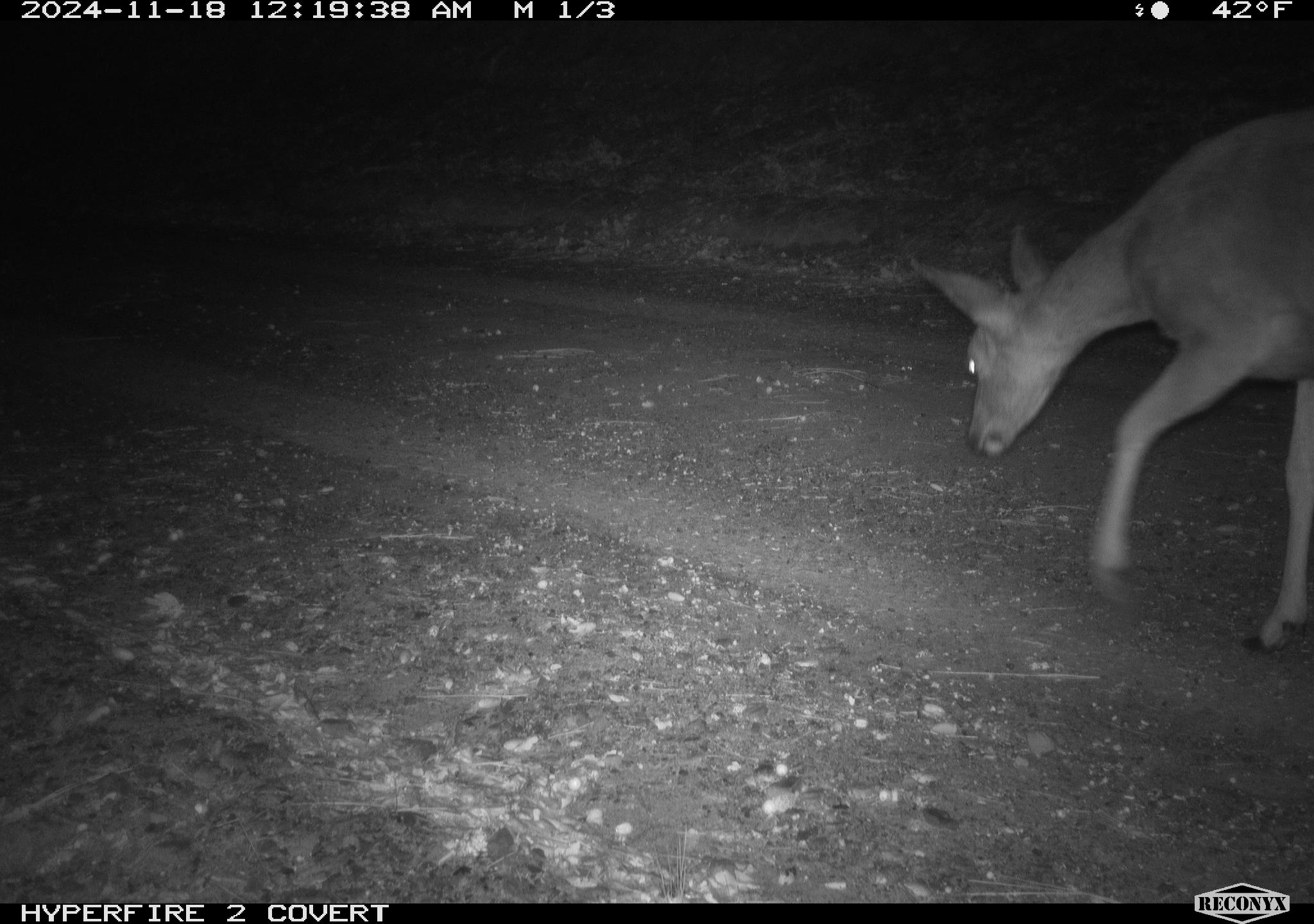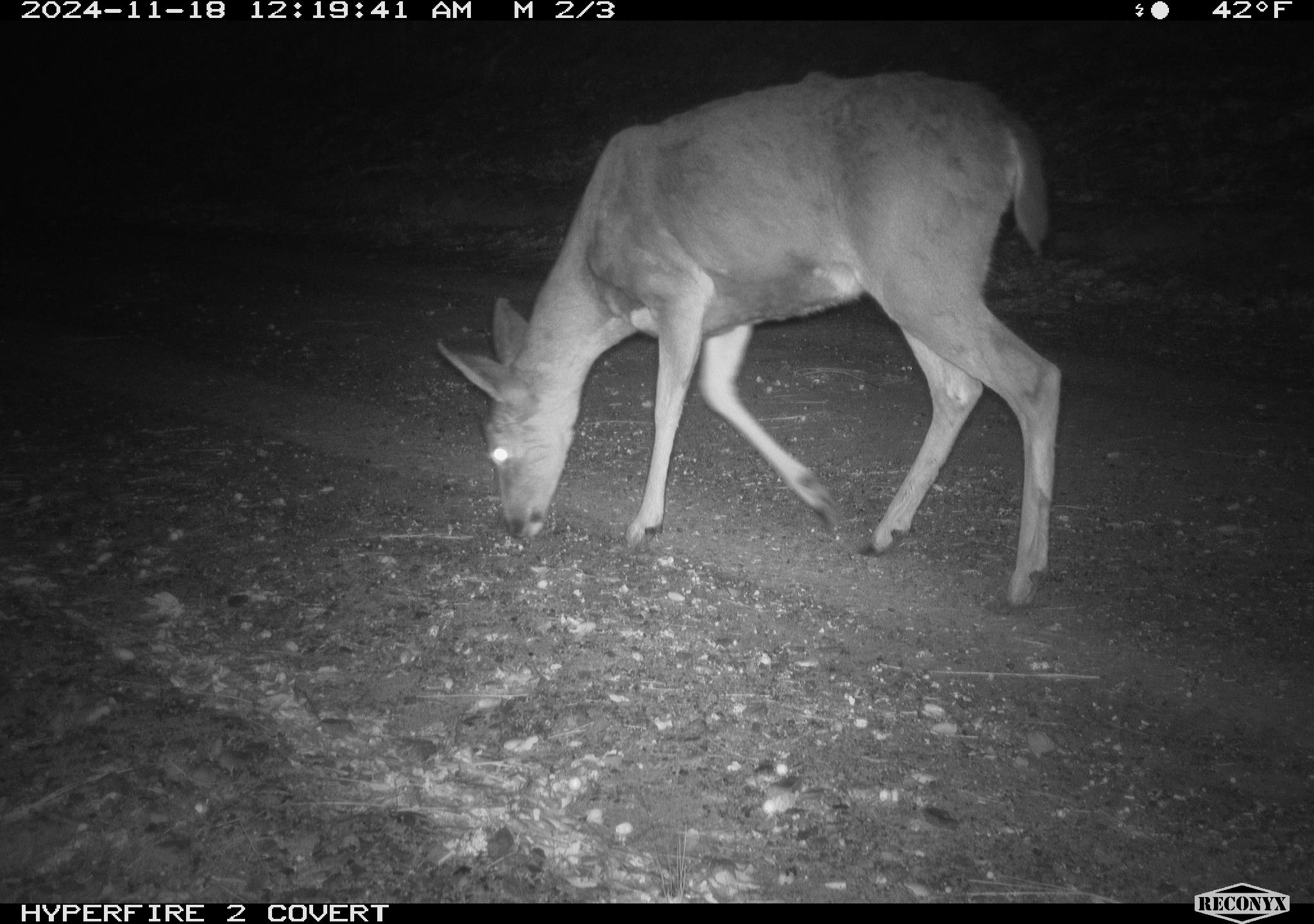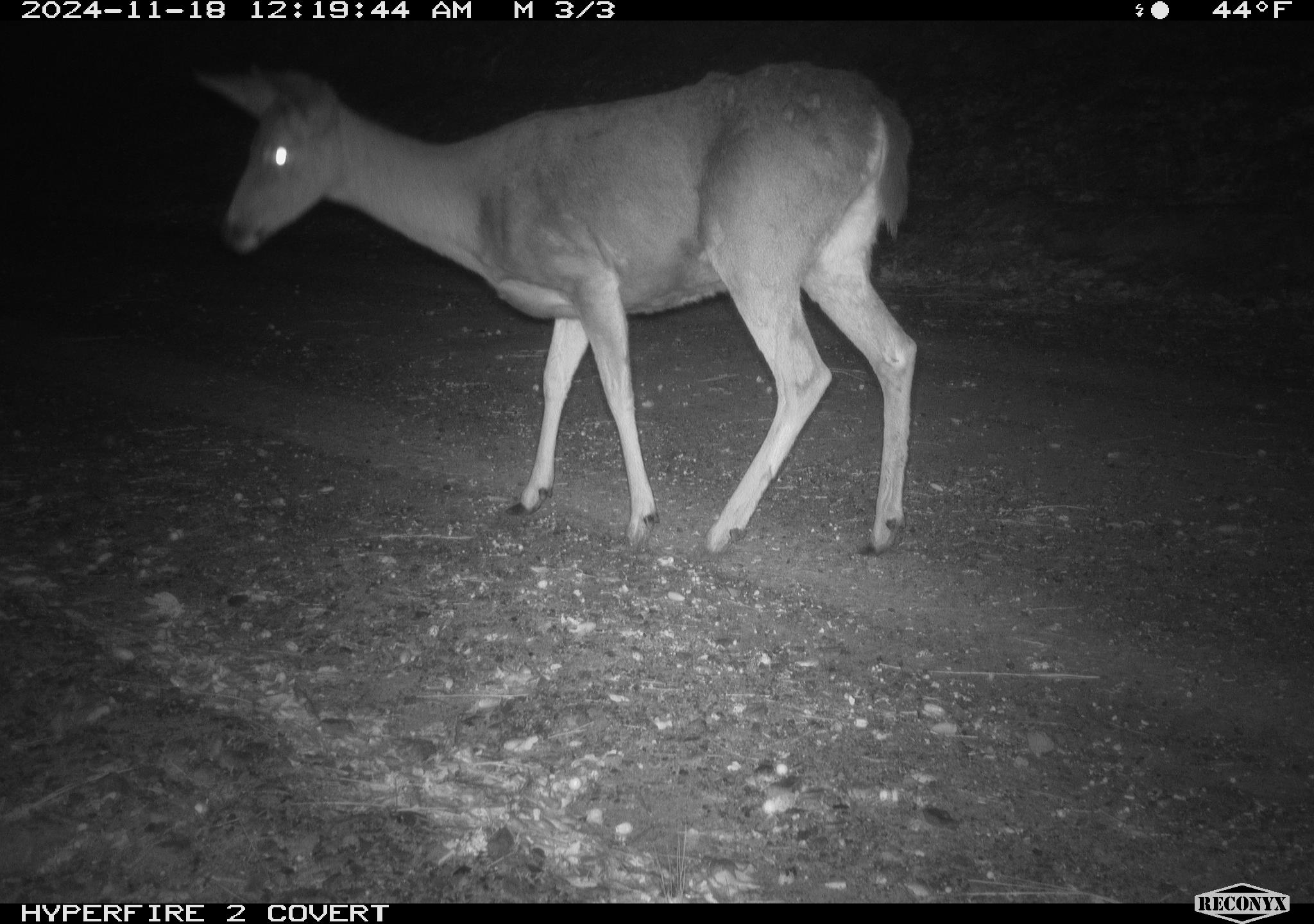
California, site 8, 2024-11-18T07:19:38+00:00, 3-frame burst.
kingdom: Animalia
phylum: Chordata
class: Mammalia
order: Artiodactyla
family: Cervidae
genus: Odocoileus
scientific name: Odocoileus hemionus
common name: mule deer